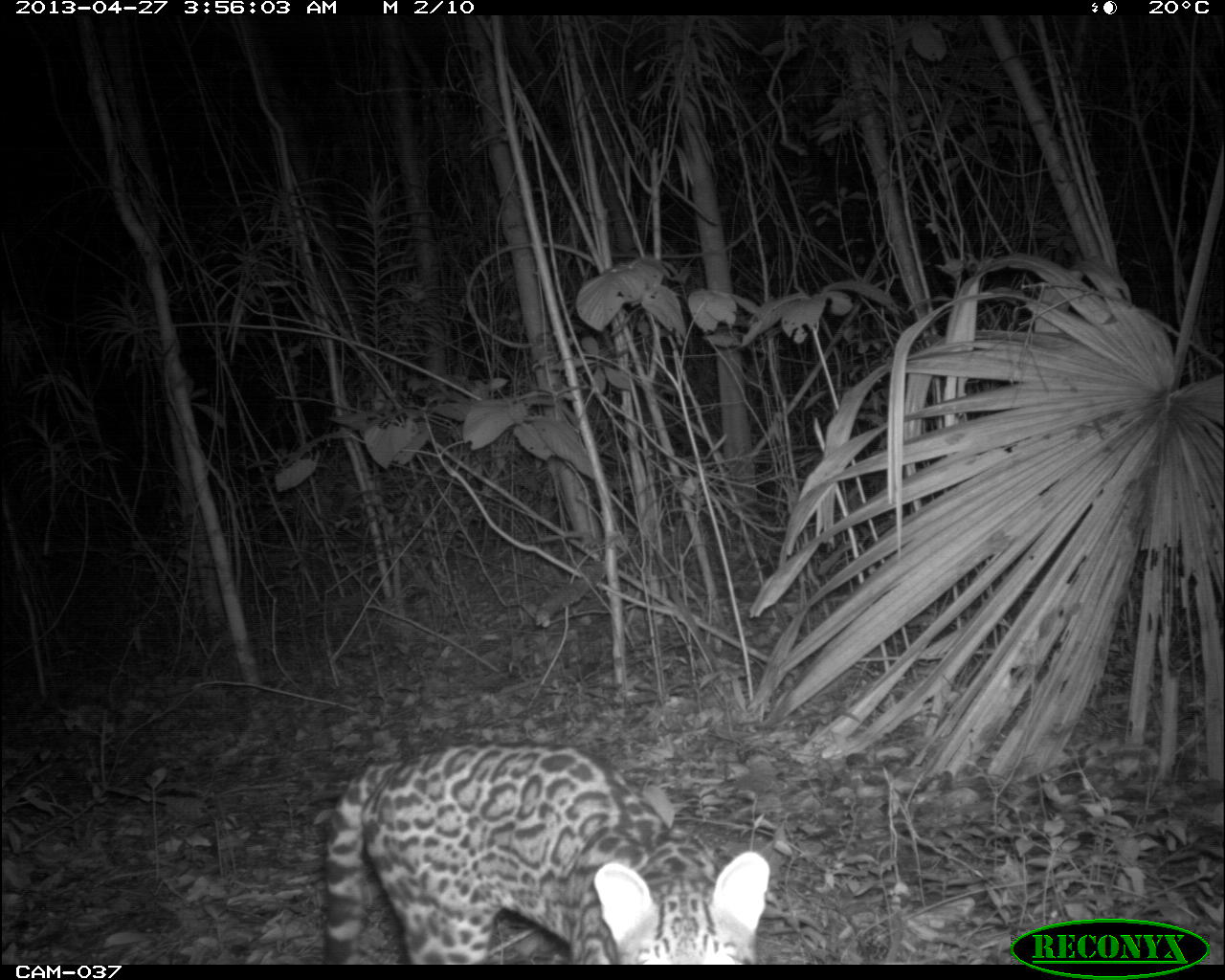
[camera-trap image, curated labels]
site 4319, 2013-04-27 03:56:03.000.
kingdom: Animalia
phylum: Chordata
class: Mammalia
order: Carnivora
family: Felidae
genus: Leopardus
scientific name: Leopardus pardalis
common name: ocelot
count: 1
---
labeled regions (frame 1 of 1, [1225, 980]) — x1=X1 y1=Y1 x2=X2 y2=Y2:
leopardus pardalis: x1=322 y1=736 x2=772 y2=965